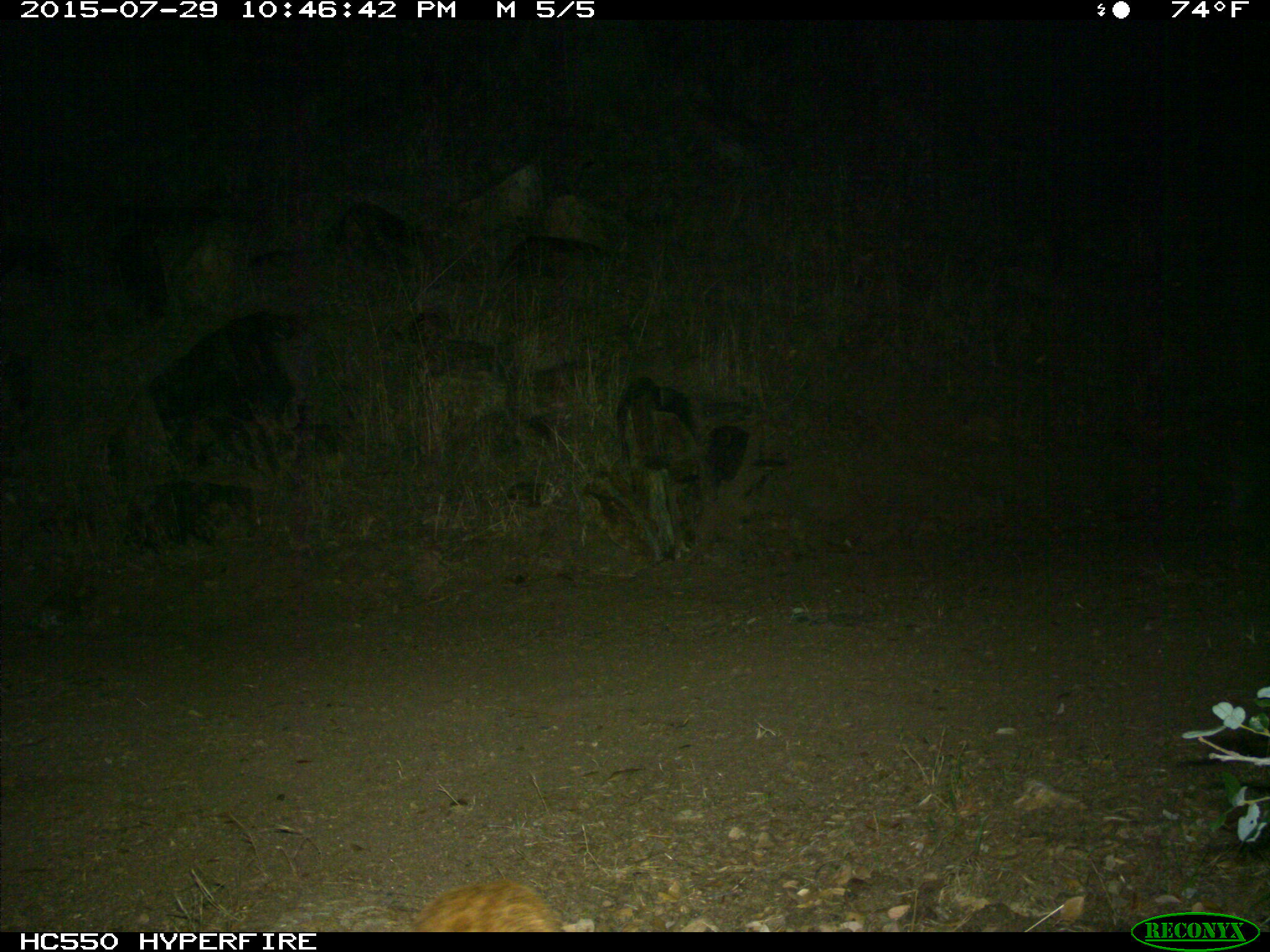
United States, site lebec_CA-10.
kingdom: Animalia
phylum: Chordata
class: Mammalia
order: Carnivora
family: Felidae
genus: Lynx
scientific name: Lynx rufus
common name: bobcat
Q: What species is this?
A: Lynx rufus (bobcat).